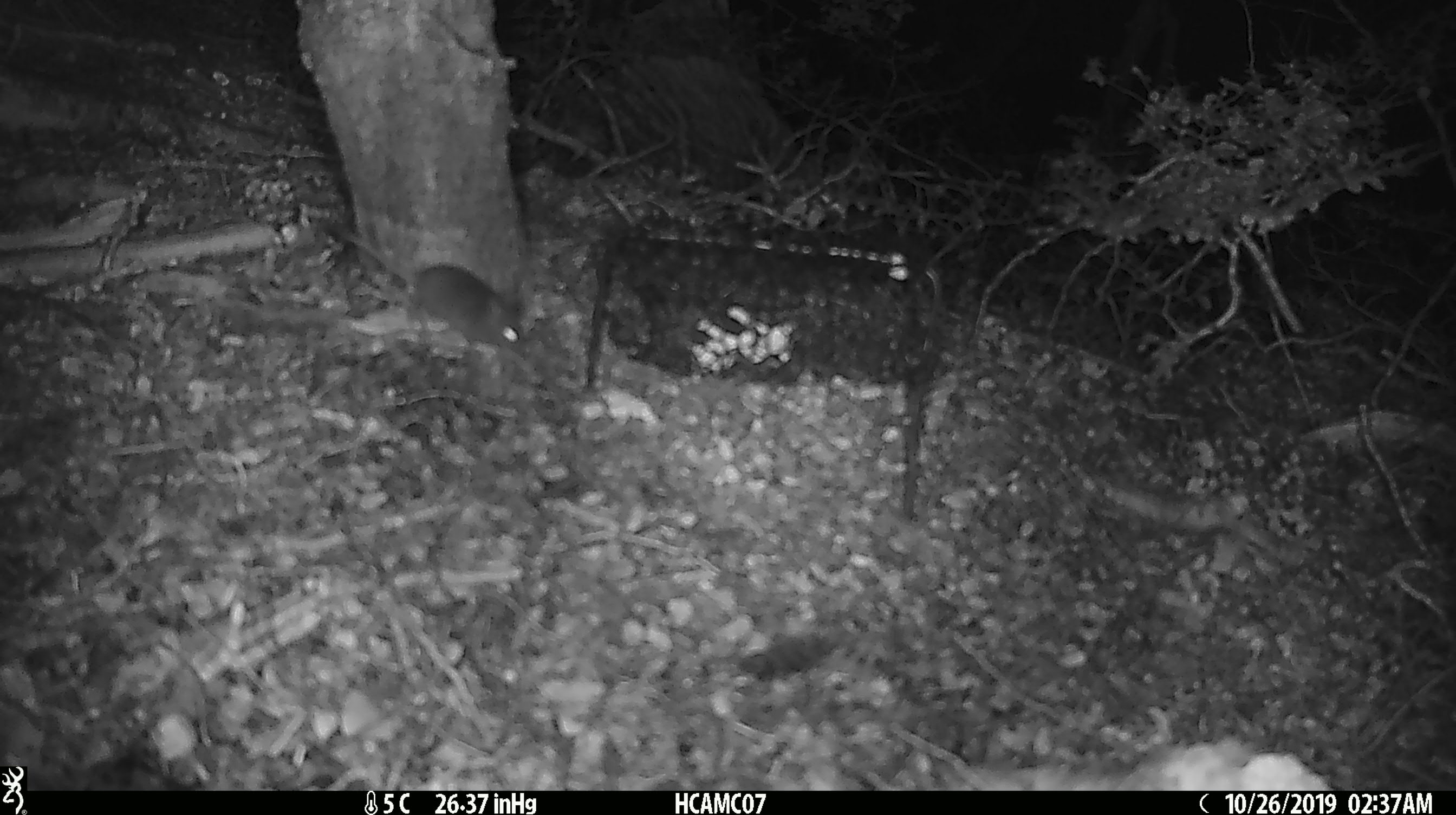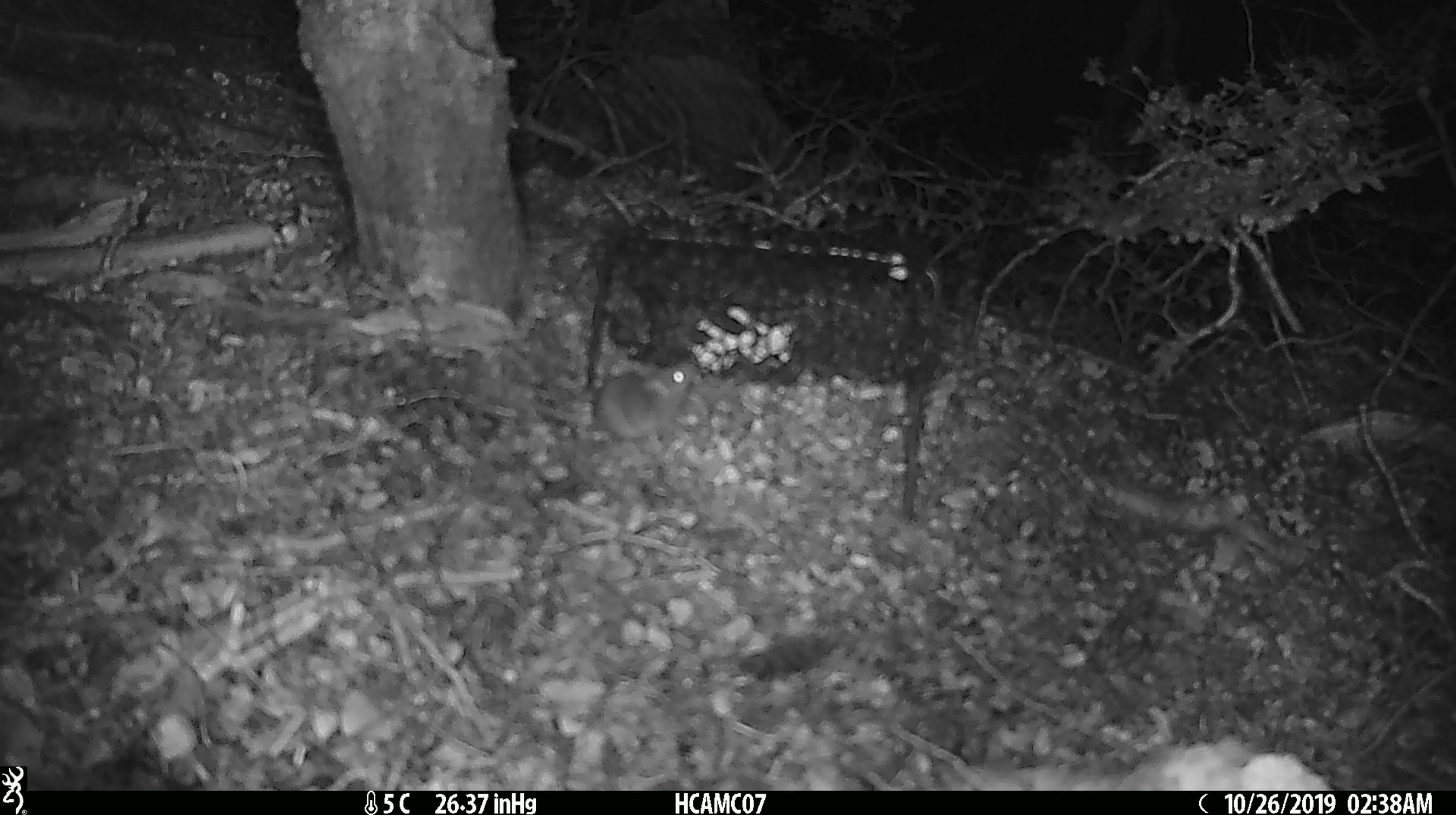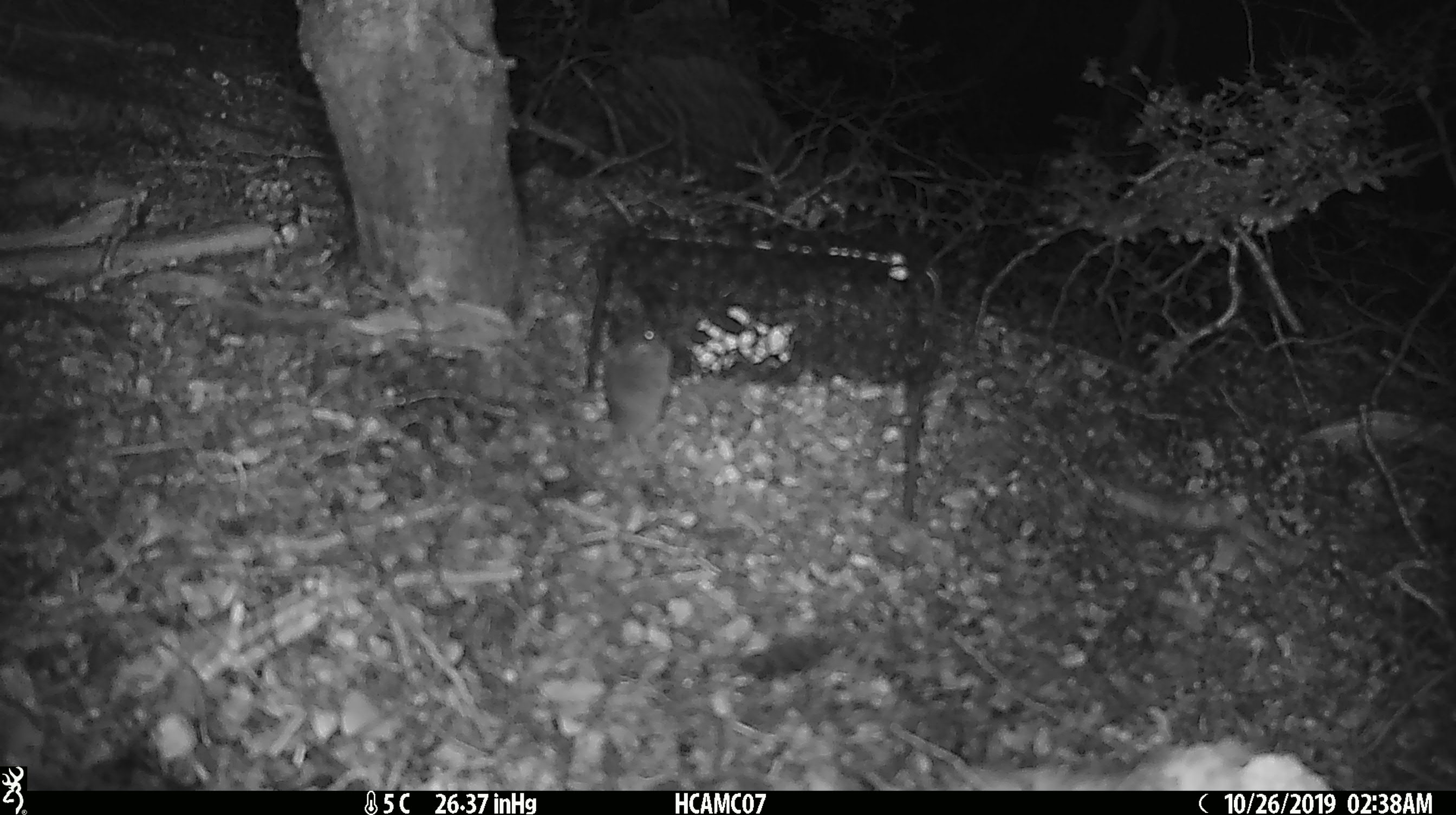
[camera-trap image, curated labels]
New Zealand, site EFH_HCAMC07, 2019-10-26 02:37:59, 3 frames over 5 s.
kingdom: Animalia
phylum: Chordata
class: Mammalia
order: Rodentia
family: Muridae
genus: Mus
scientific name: Mus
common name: mouse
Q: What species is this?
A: Mouse (Mus).